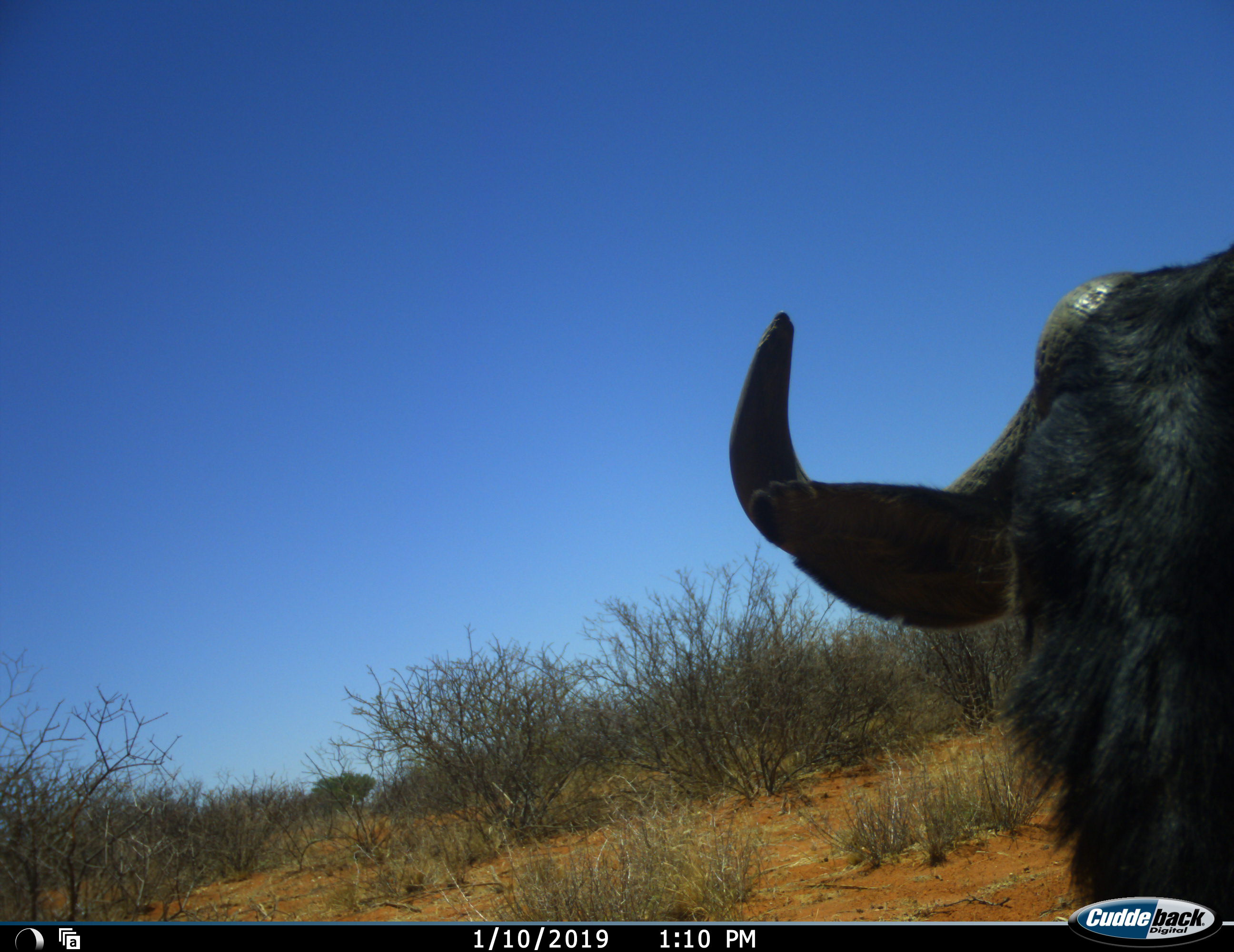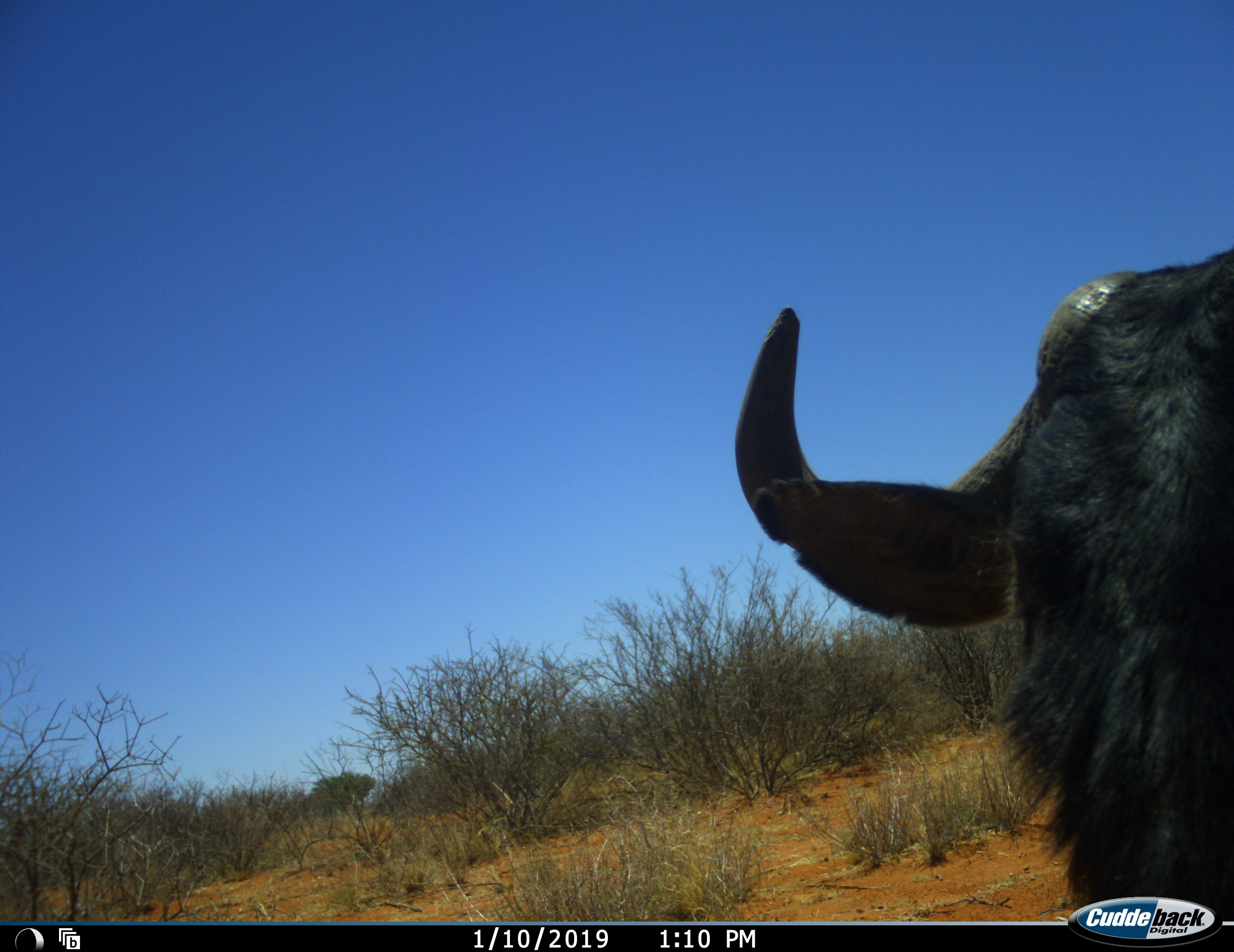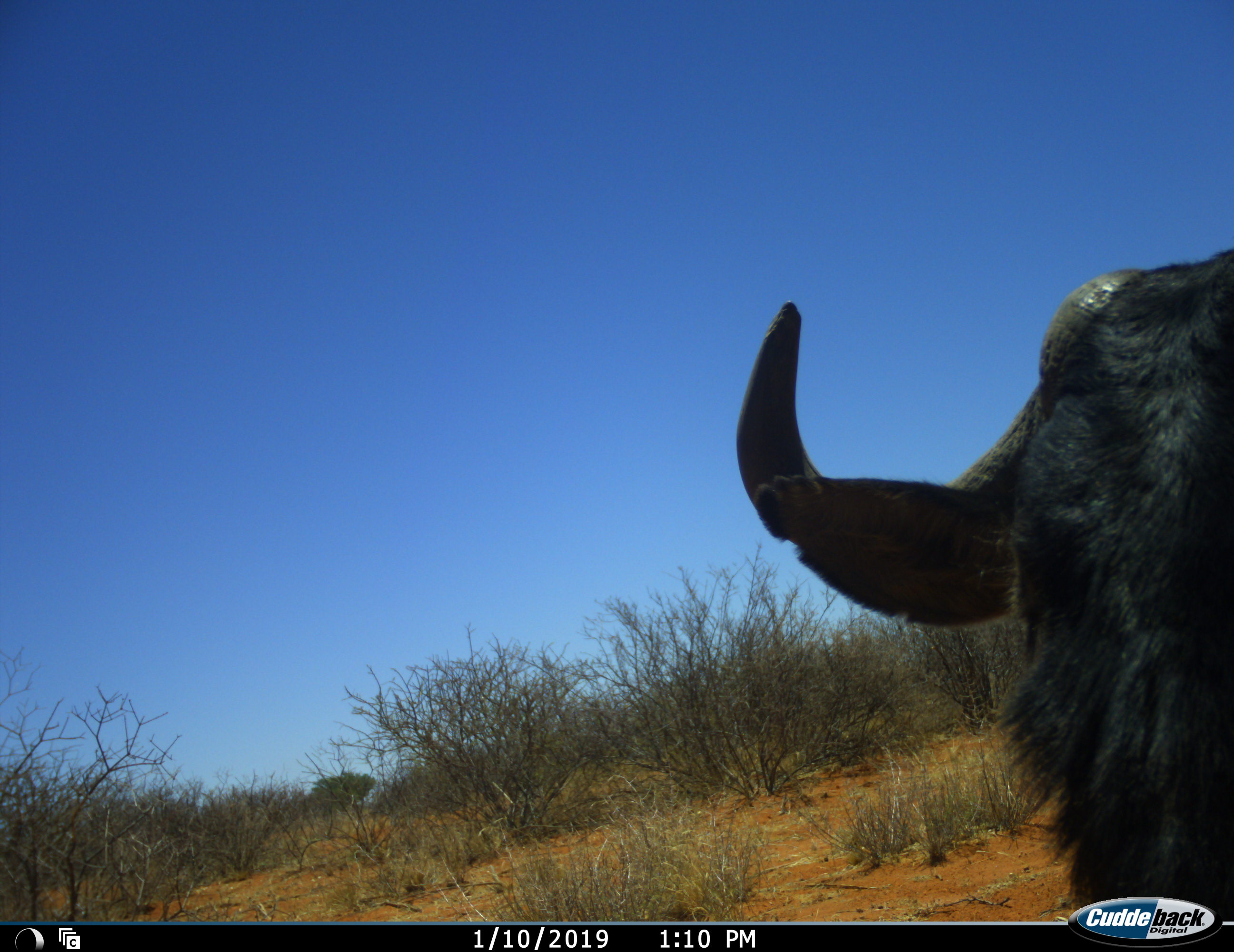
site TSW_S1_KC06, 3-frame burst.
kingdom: Animalia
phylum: Chordata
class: Mammalia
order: Artiodactyla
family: Bovidae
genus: Connochaetes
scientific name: Connochaetes taurinus taurinus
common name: blue wildebeest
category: wildebeestblue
Wildebeestblue (blue wildebeest) (Connochaetes taurinus taurinus), count 1. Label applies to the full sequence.